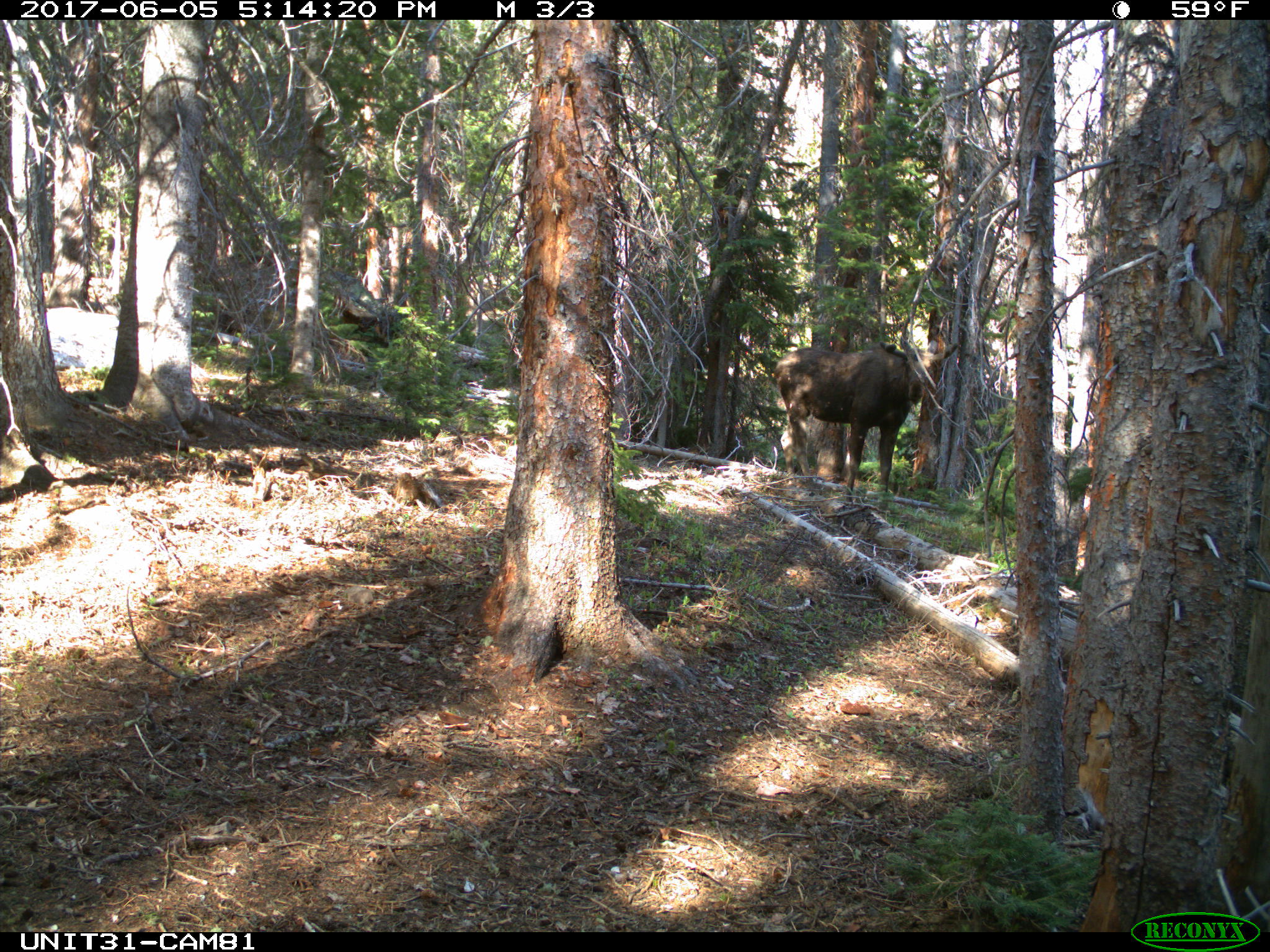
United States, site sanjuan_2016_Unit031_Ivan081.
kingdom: Animalia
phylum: Chordata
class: Mammalia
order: Artiodactyla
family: Cervidae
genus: Alces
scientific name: Alces alces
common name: moose